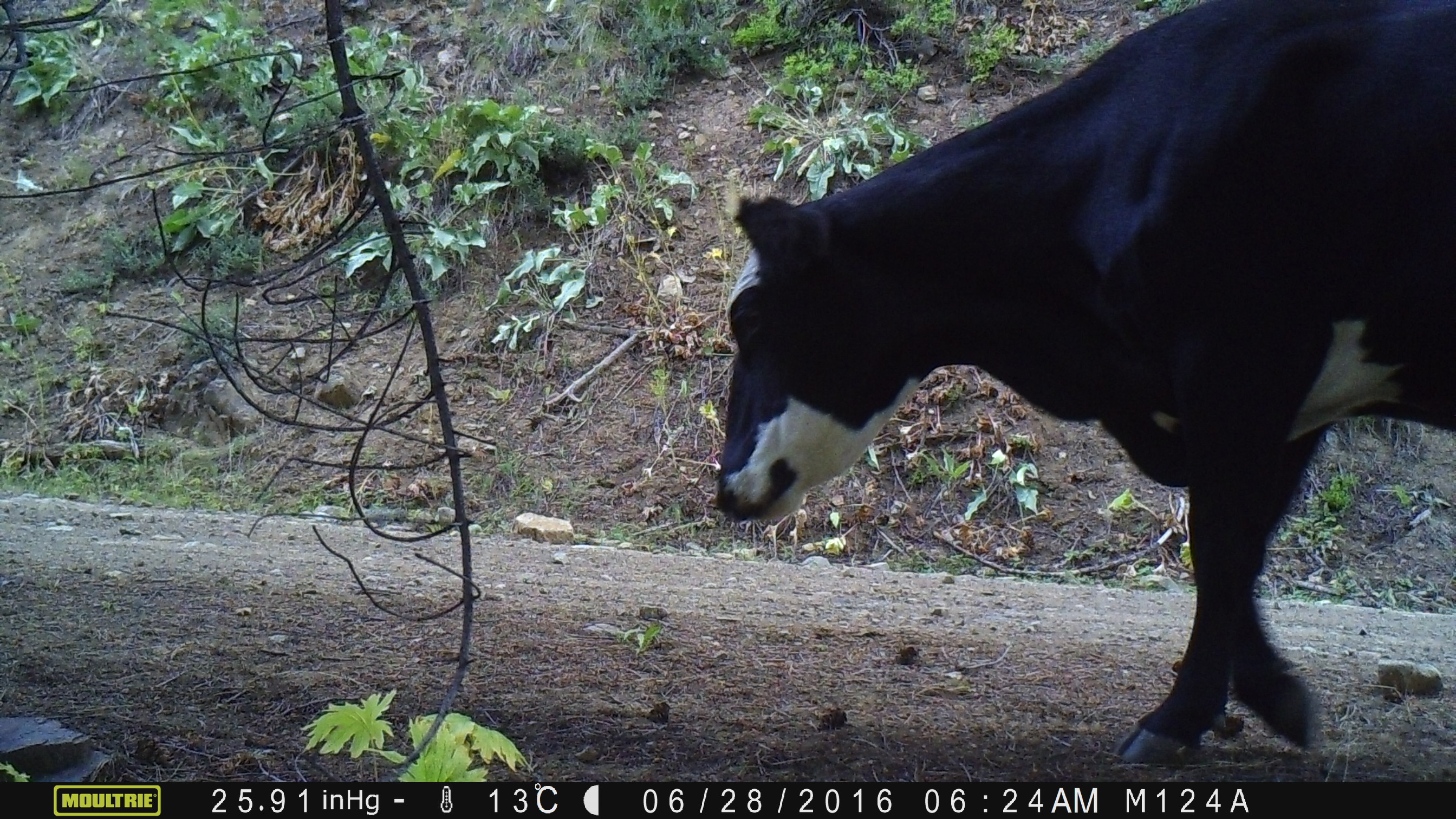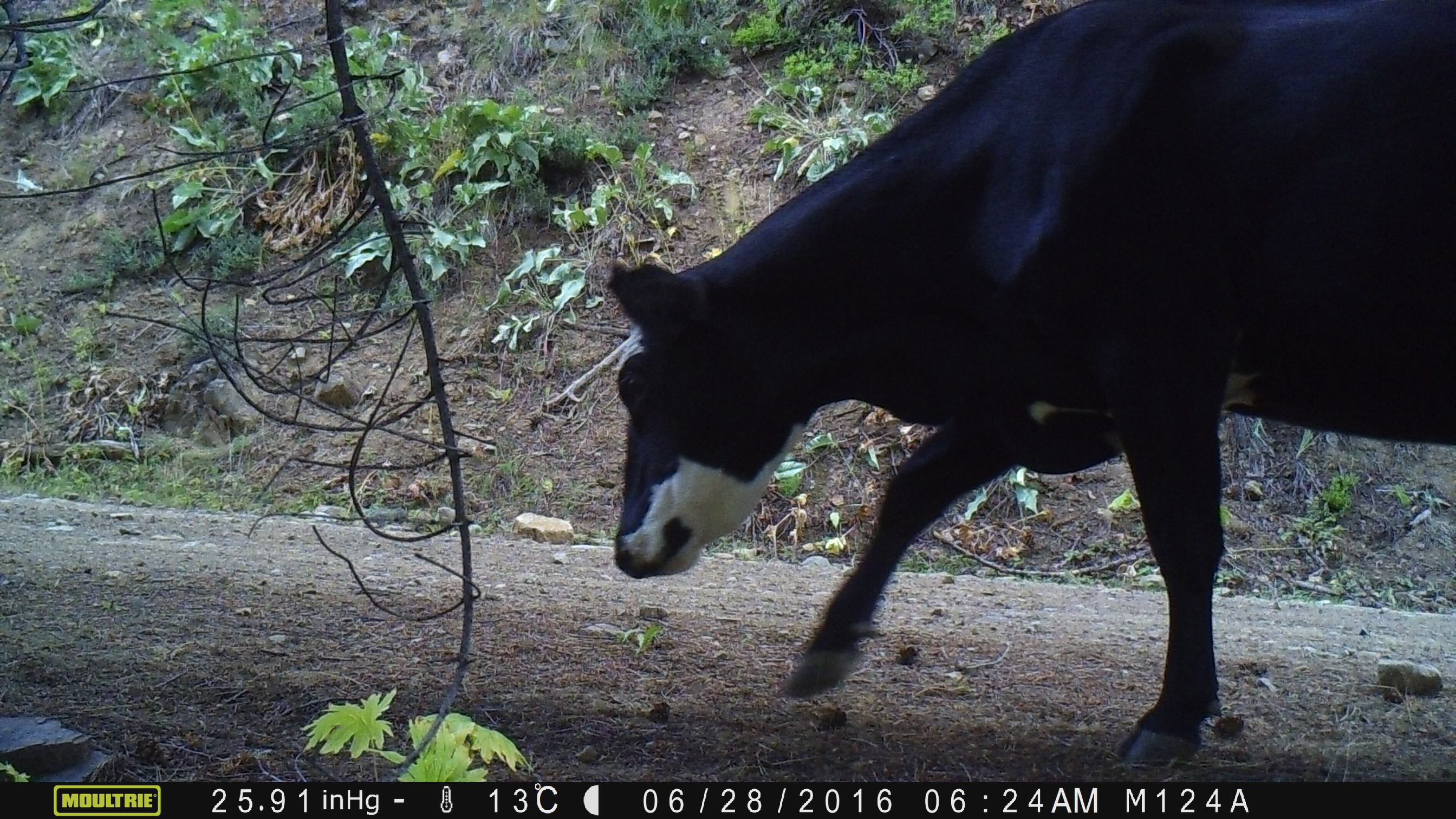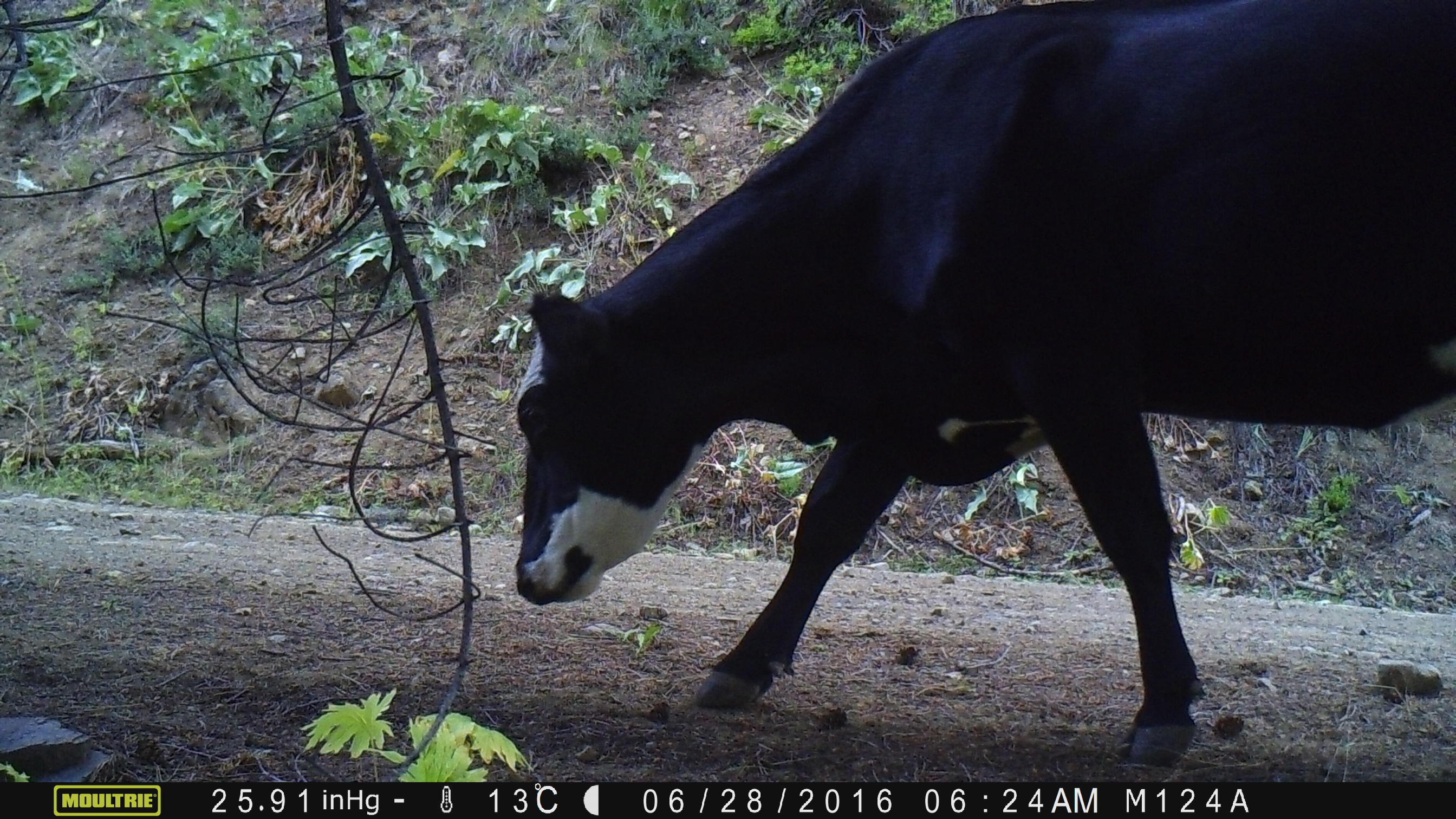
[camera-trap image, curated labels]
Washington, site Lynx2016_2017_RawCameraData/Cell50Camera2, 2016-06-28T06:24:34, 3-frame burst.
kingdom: Animalia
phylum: Chordata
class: Mammalia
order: Artiodactyla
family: Bovidae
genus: Bos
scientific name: Bos taurus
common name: domestic cattle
Domestic cattle (Bos taurus). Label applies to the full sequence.